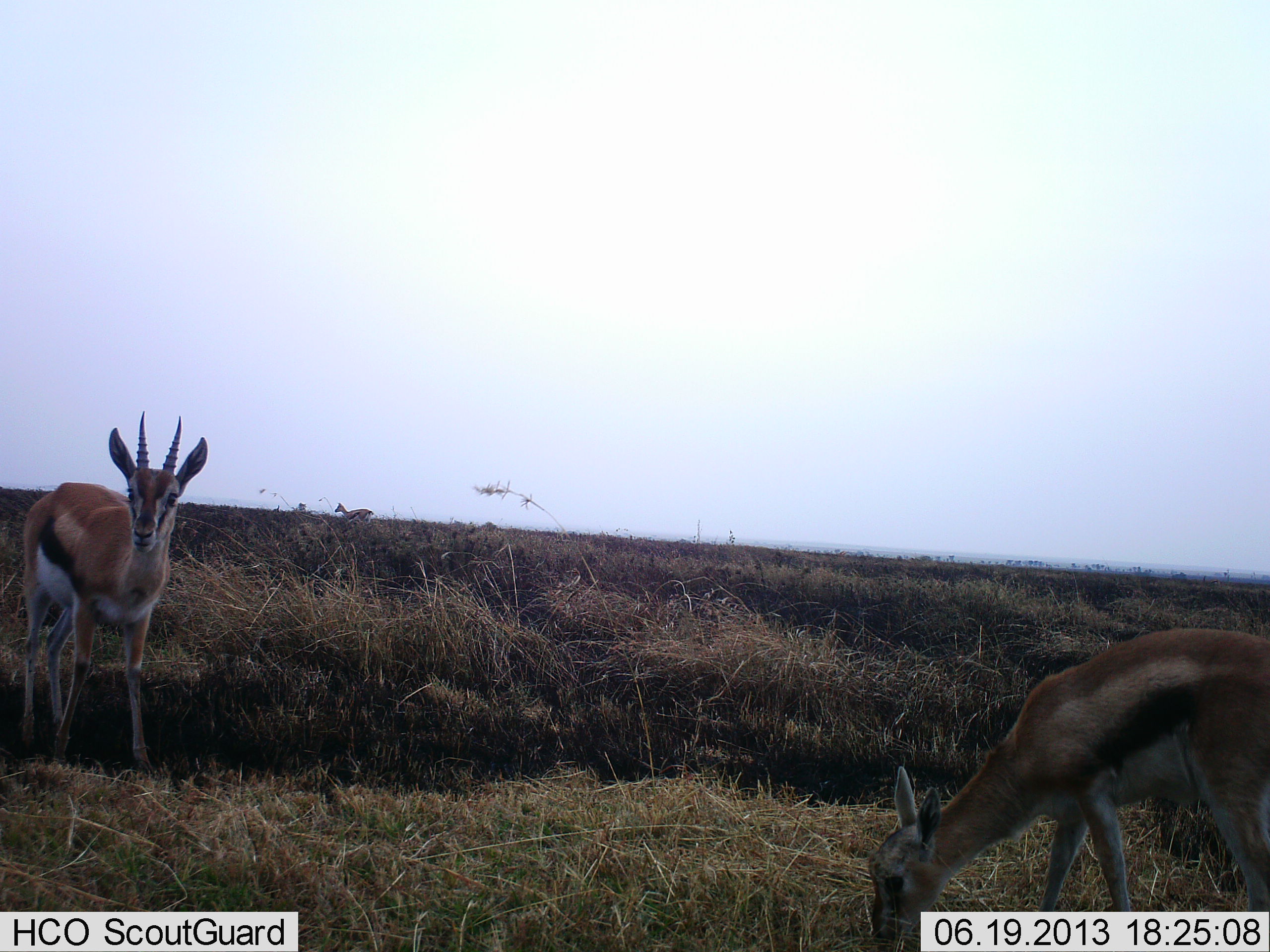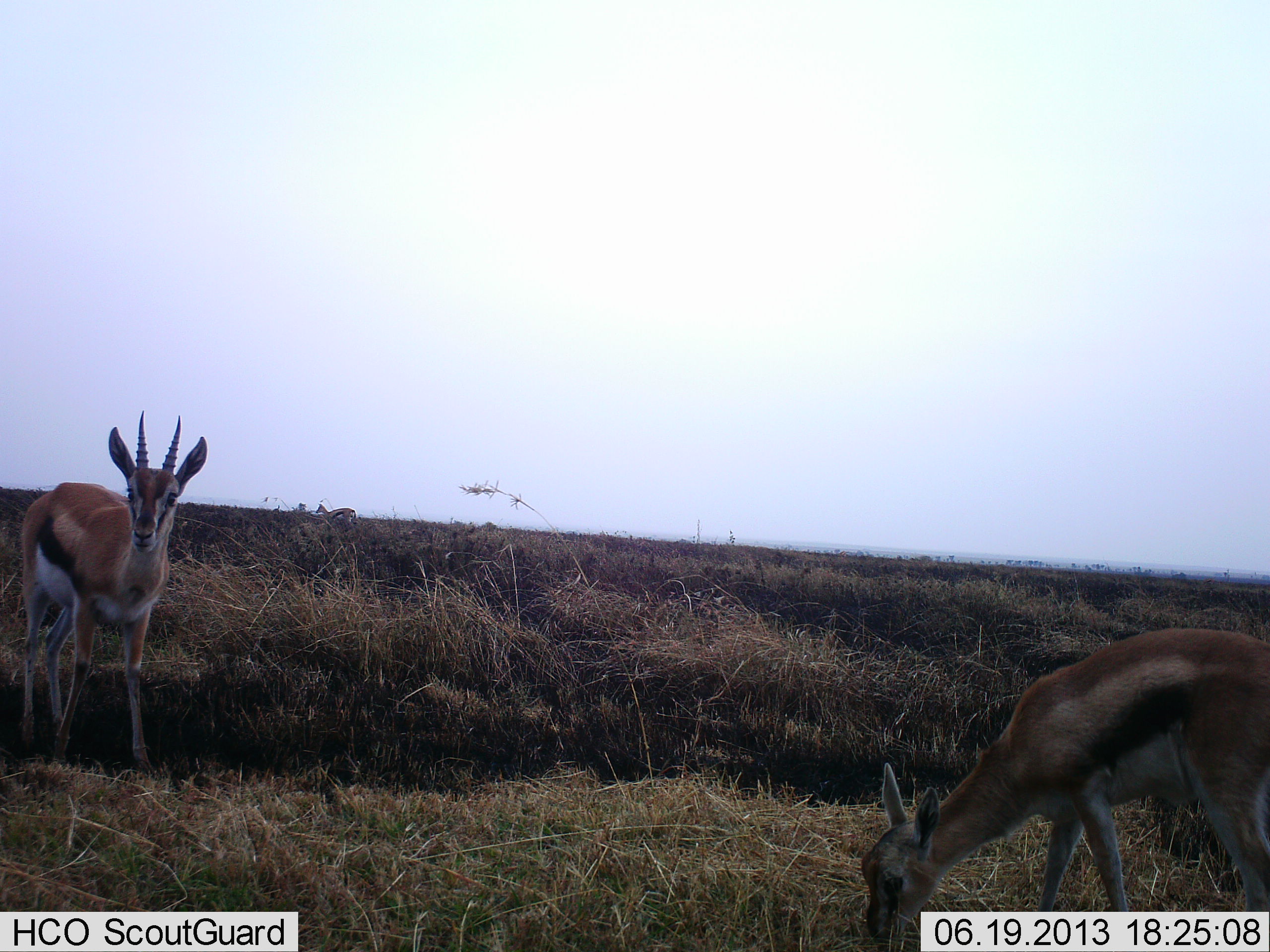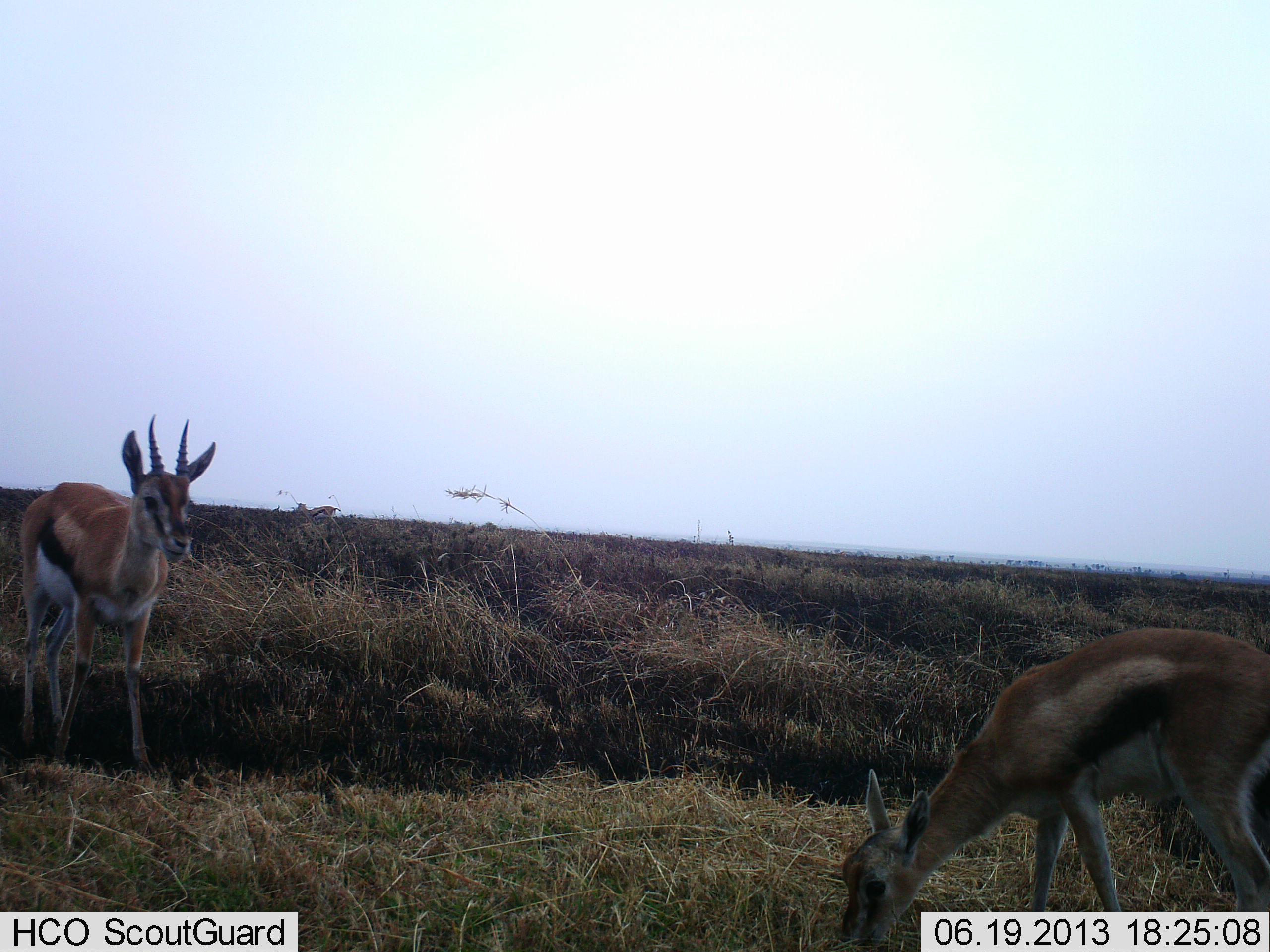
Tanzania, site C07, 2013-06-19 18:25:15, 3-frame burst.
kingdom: Animalia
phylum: Chordata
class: Mammalia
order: Artiodactyla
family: Bovidae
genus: Eudorcas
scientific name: Eudorcas thomsonii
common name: thomson's gazelle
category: gazellethomsons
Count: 2.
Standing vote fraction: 74%.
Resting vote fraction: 3%.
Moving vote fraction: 35%.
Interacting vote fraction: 0%.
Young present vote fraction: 29%.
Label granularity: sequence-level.